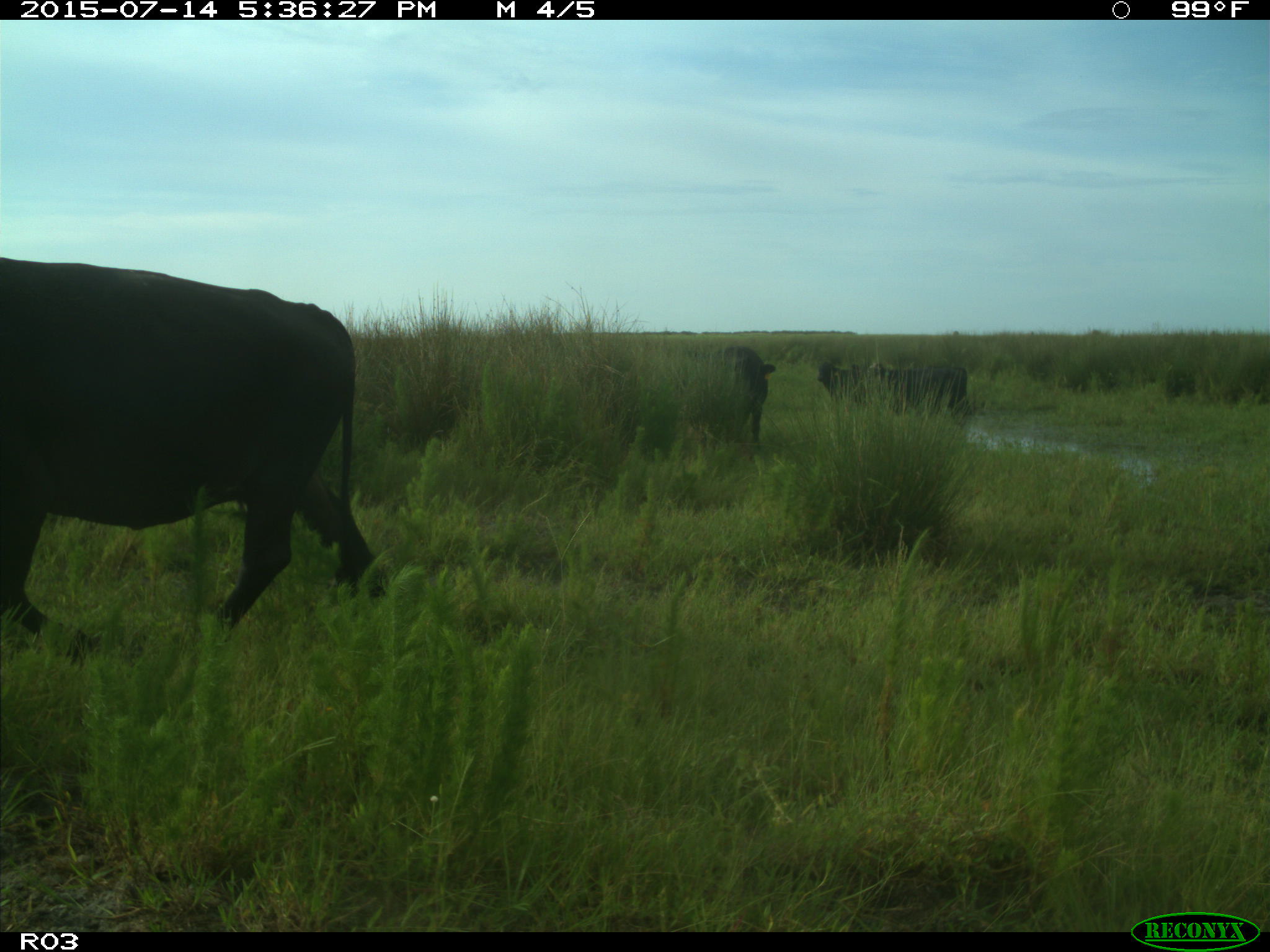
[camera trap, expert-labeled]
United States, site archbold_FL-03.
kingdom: Animalia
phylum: Chordata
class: Mammalia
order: Artiodactyla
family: Bovidae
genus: Bos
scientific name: Bos taurus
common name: domestic cow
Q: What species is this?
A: Bos taurus (domestic cow).